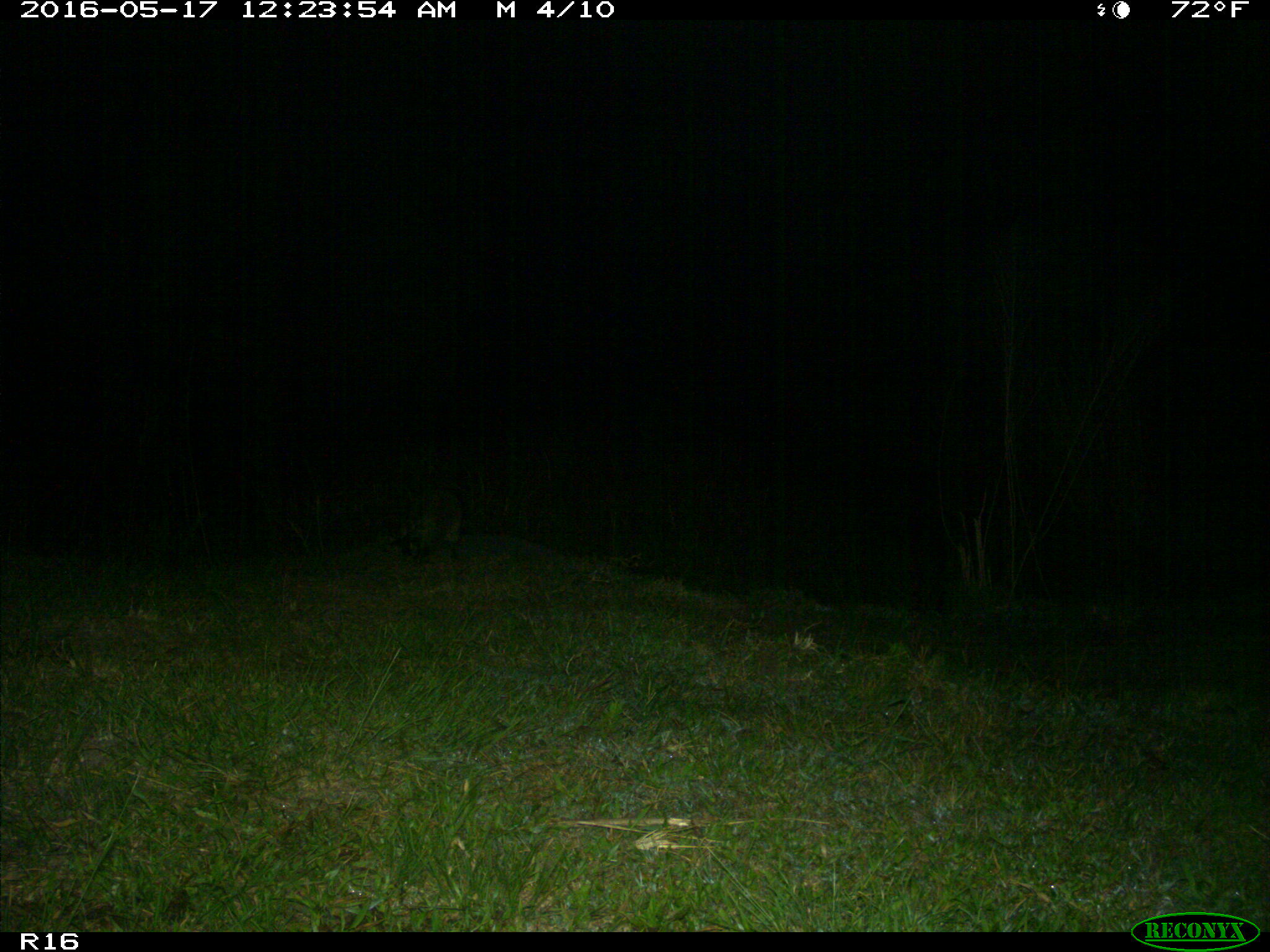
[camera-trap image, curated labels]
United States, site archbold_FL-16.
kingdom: Animalia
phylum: Chordata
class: Mammalia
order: Carnivora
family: Procyonidae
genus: Procyon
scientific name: Procyon lotor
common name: common raccoon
Procyon lotor (common raccoon).